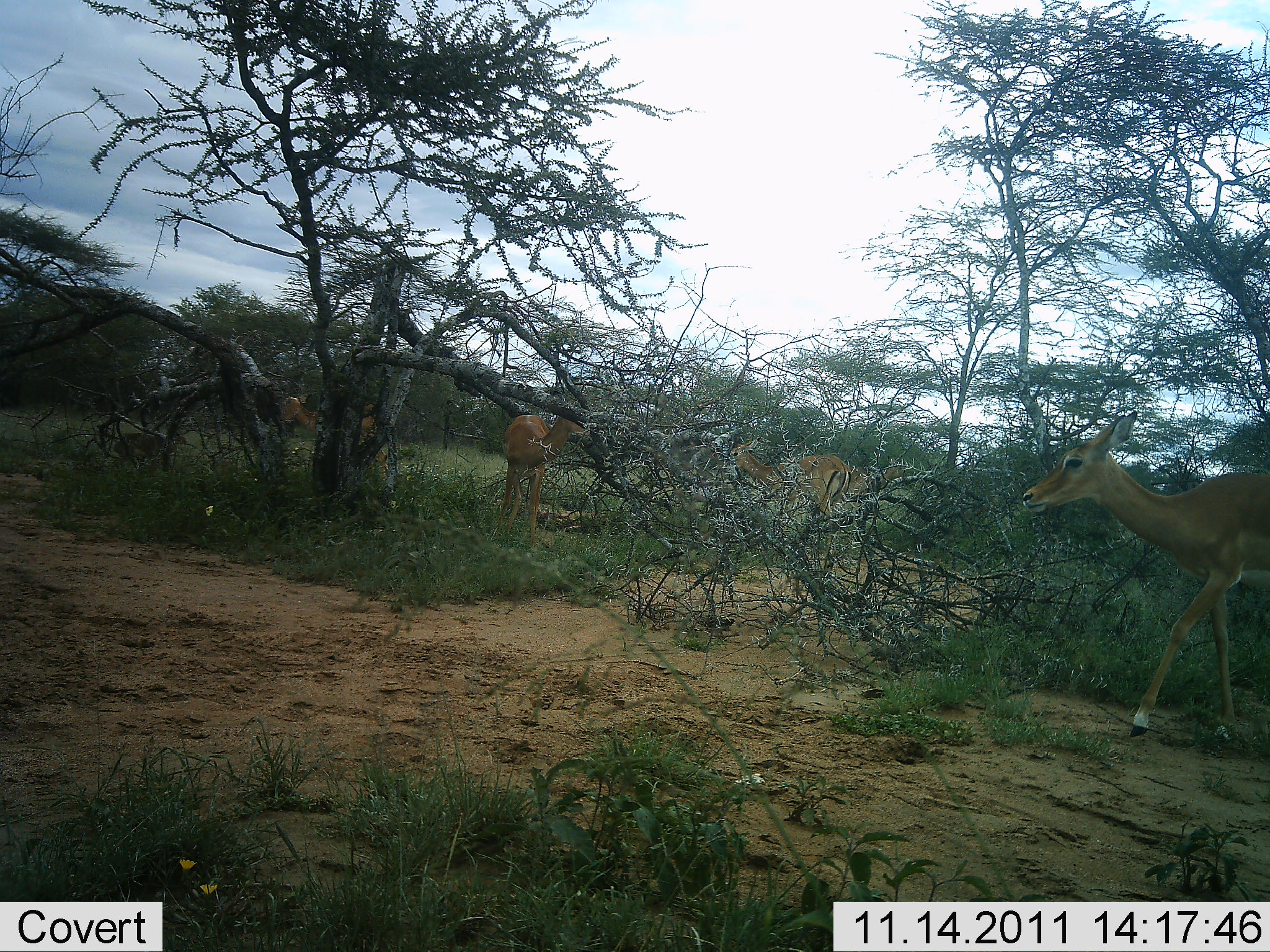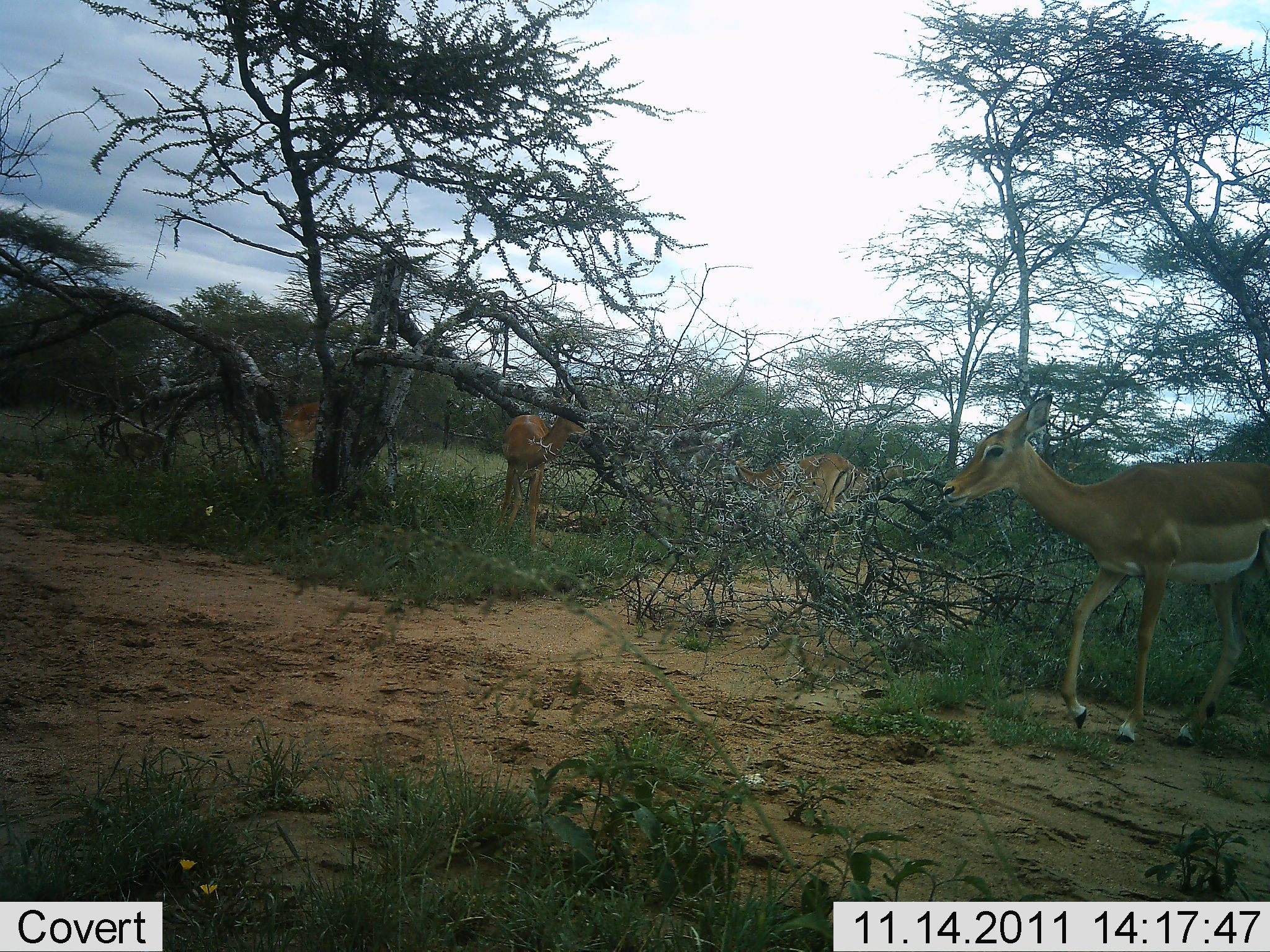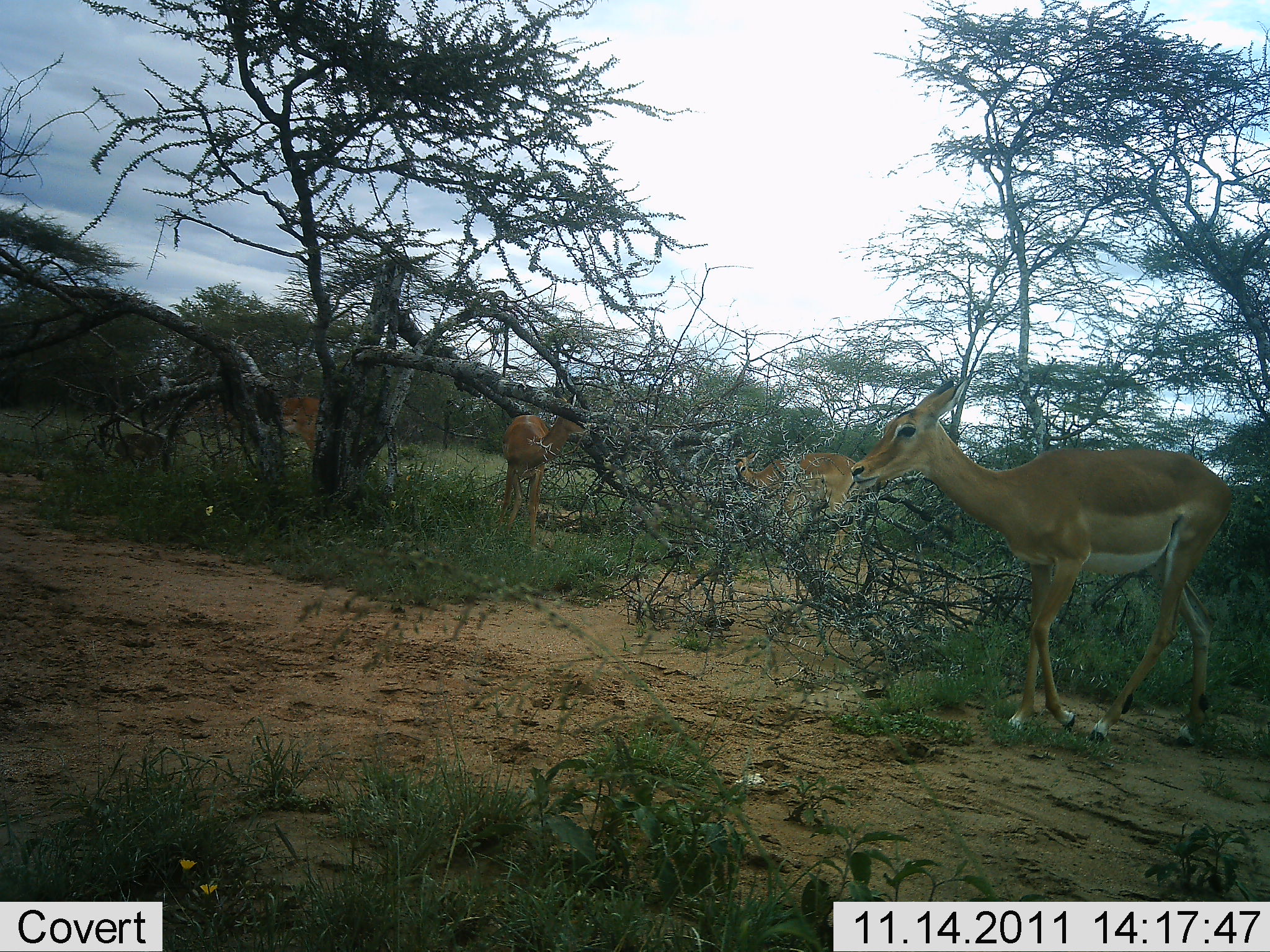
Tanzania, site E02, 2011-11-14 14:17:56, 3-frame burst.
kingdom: Animalia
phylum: Chordata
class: Mammalia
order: Artiodactyla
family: Bovidae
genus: Aepyceros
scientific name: Aepyceros melampus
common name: impala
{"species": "impala (Aepyceros melampus)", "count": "4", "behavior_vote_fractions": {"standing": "77%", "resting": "0%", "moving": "92%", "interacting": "0%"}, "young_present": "15%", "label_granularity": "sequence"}